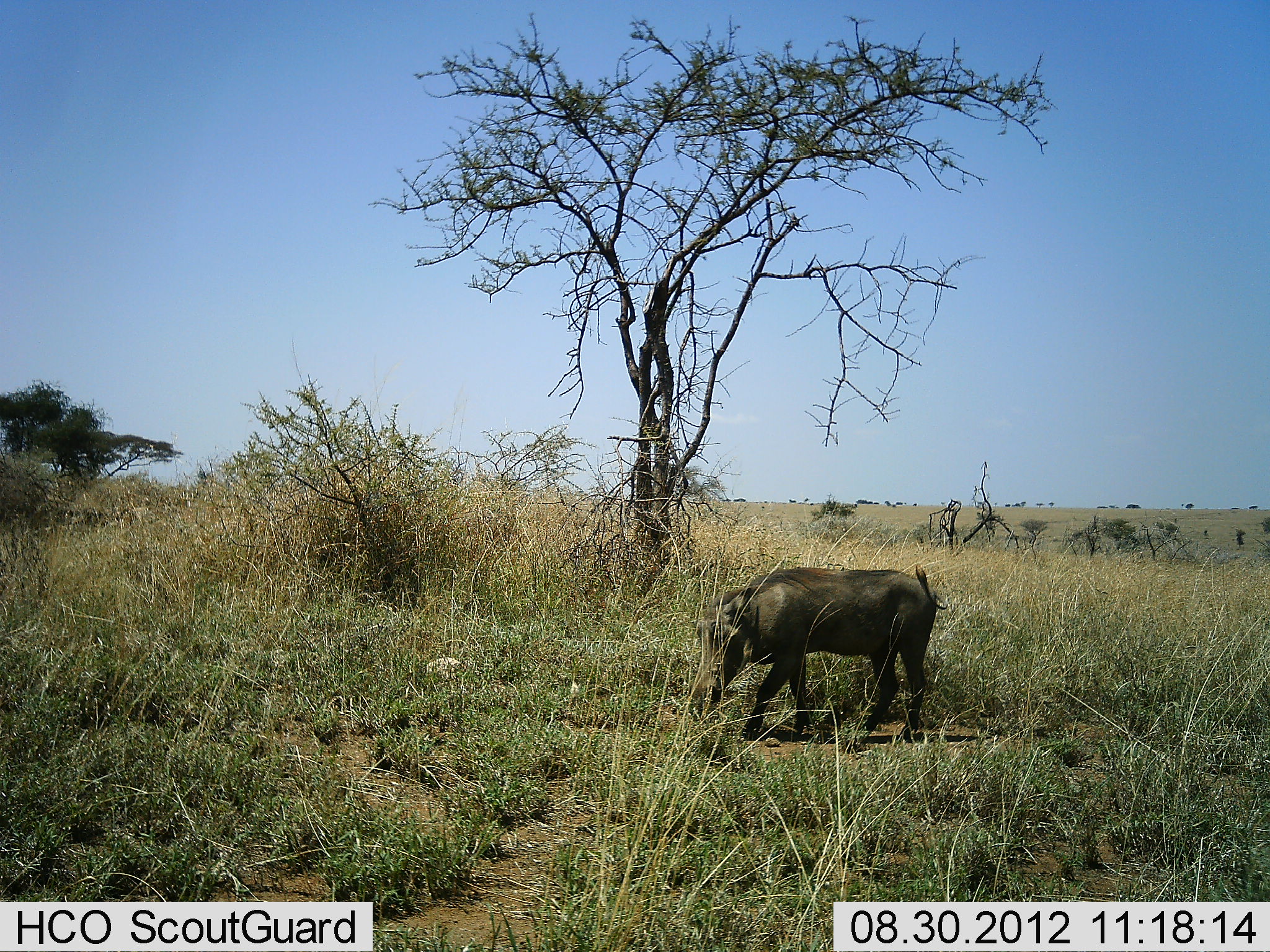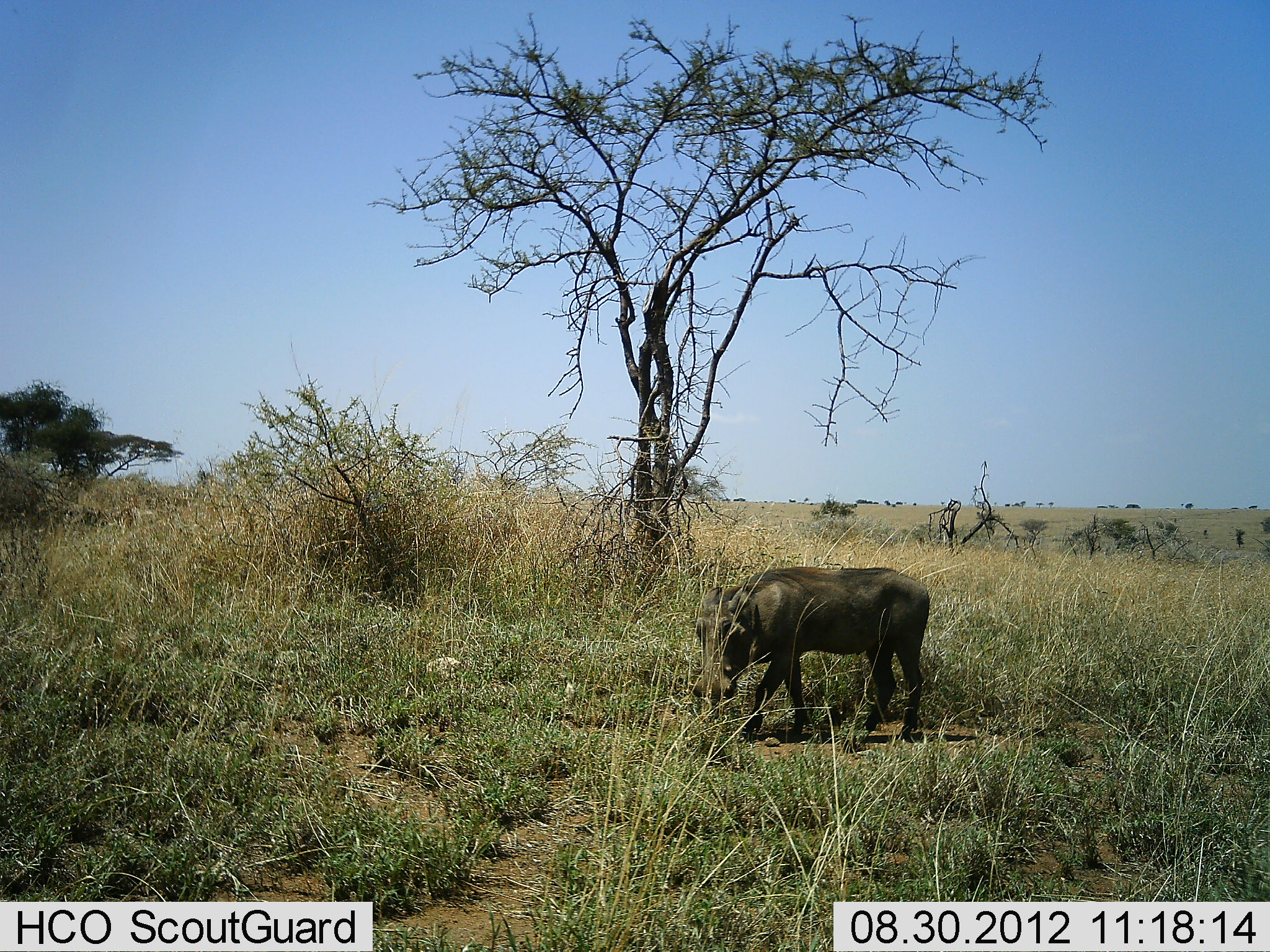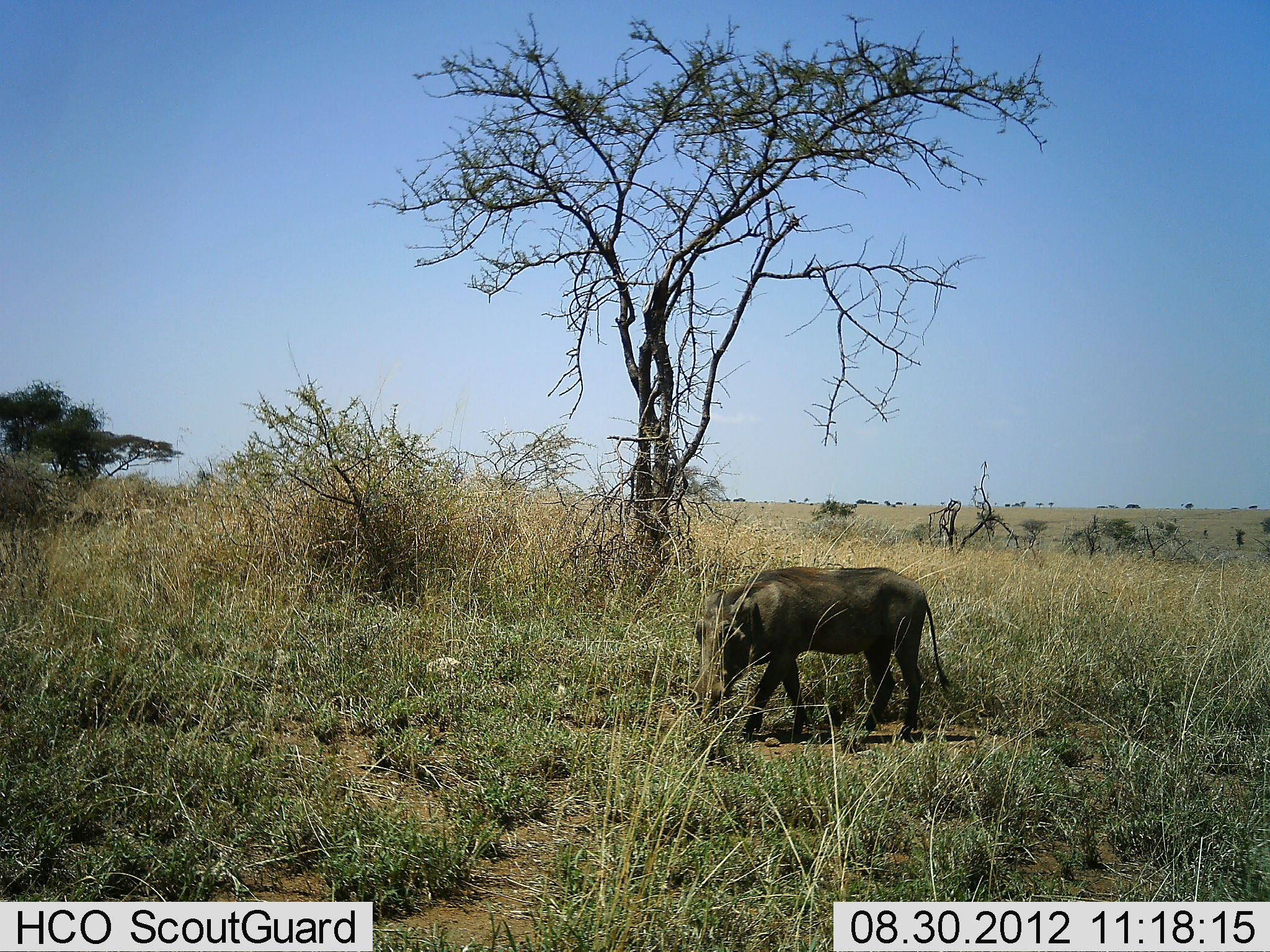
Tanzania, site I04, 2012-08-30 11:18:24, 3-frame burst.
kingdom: Animalia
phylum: Chordata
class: Mammalia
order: Artiodactyla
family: Suidae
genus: Phacochoerus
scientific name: Phacochoerus africanus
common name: warthog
Warthog (Phacochoerus africanus), count 1. Behavior (volunteer vote fractions): standing 80%, resting 0%, moving 10%, interacting 0%. Young present (vote fraction): 0%. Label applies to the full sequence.